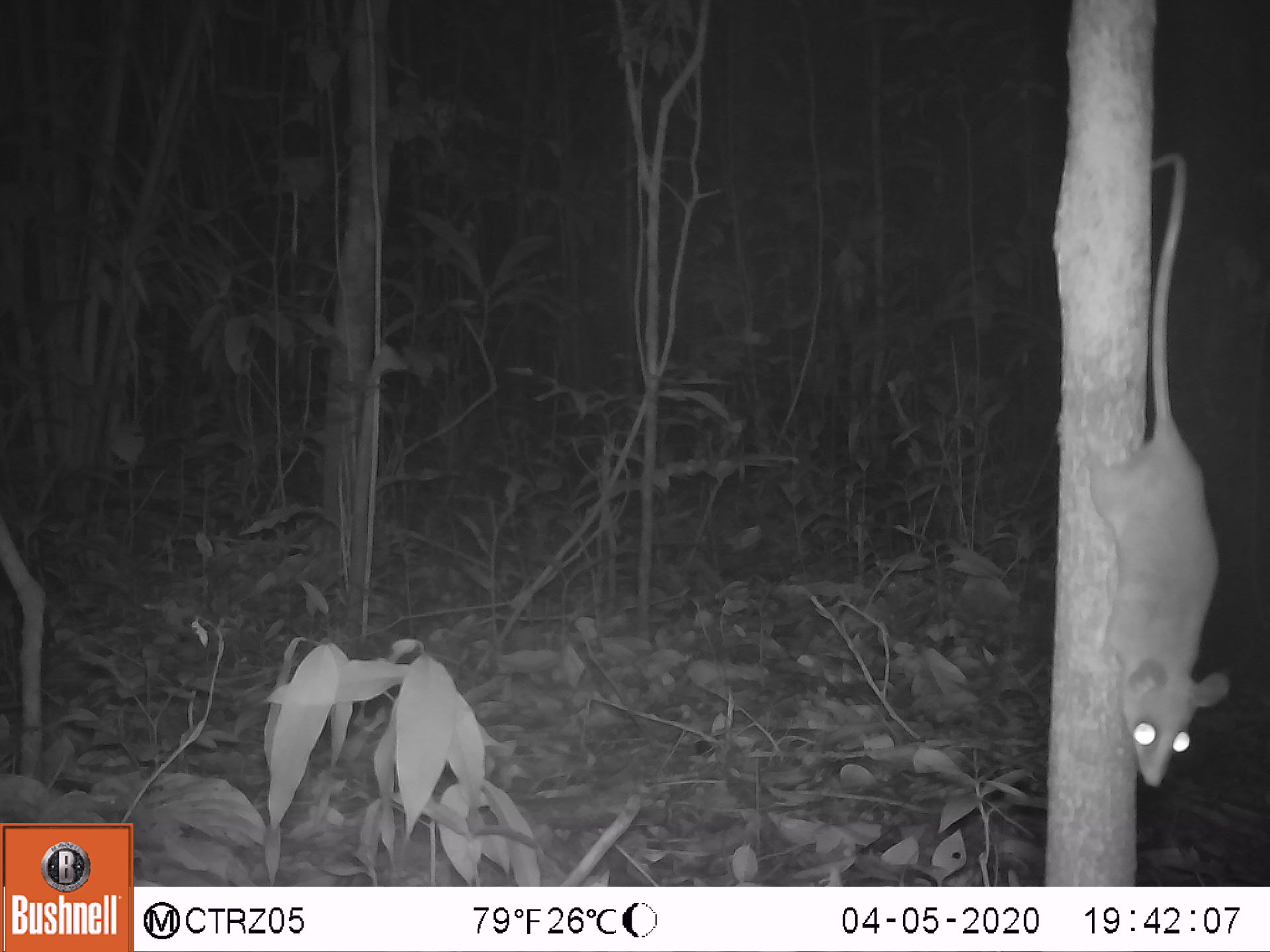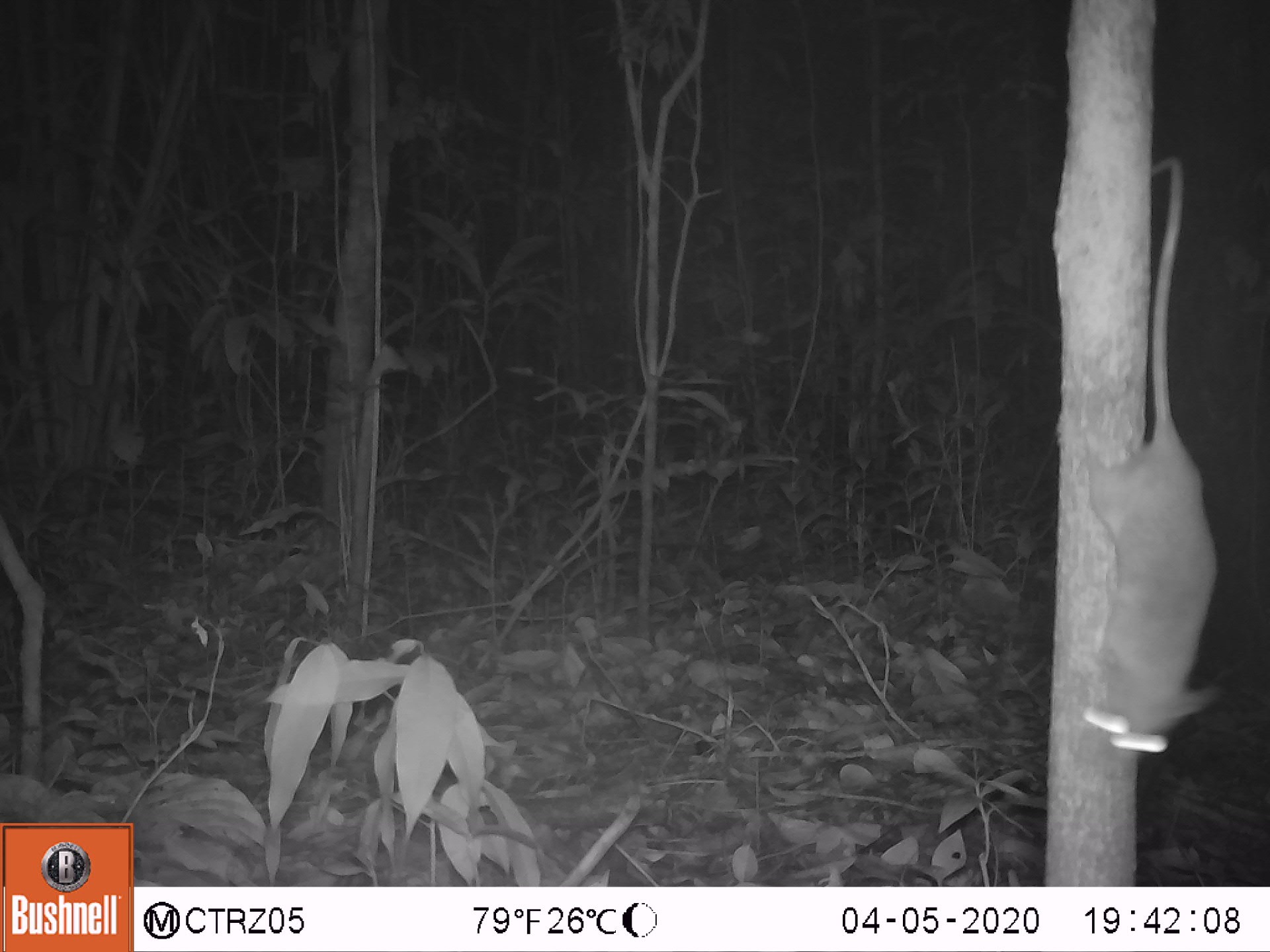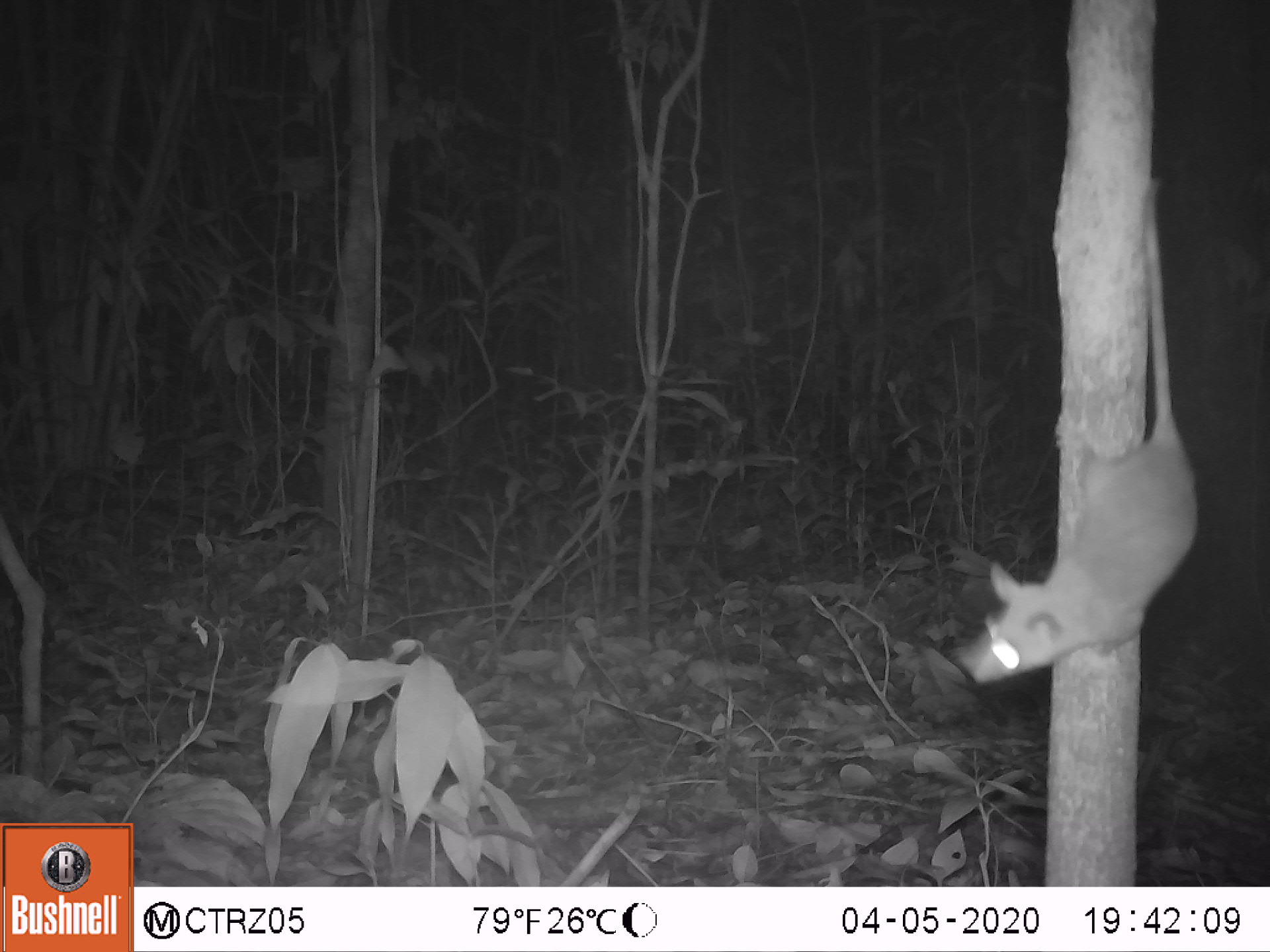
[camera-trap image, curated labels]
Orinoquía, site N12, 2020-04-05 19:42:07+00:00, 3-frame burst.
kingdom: Animalia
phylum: Chordata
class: Mammalia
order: Rodentia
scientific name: Rodentia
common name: rodent